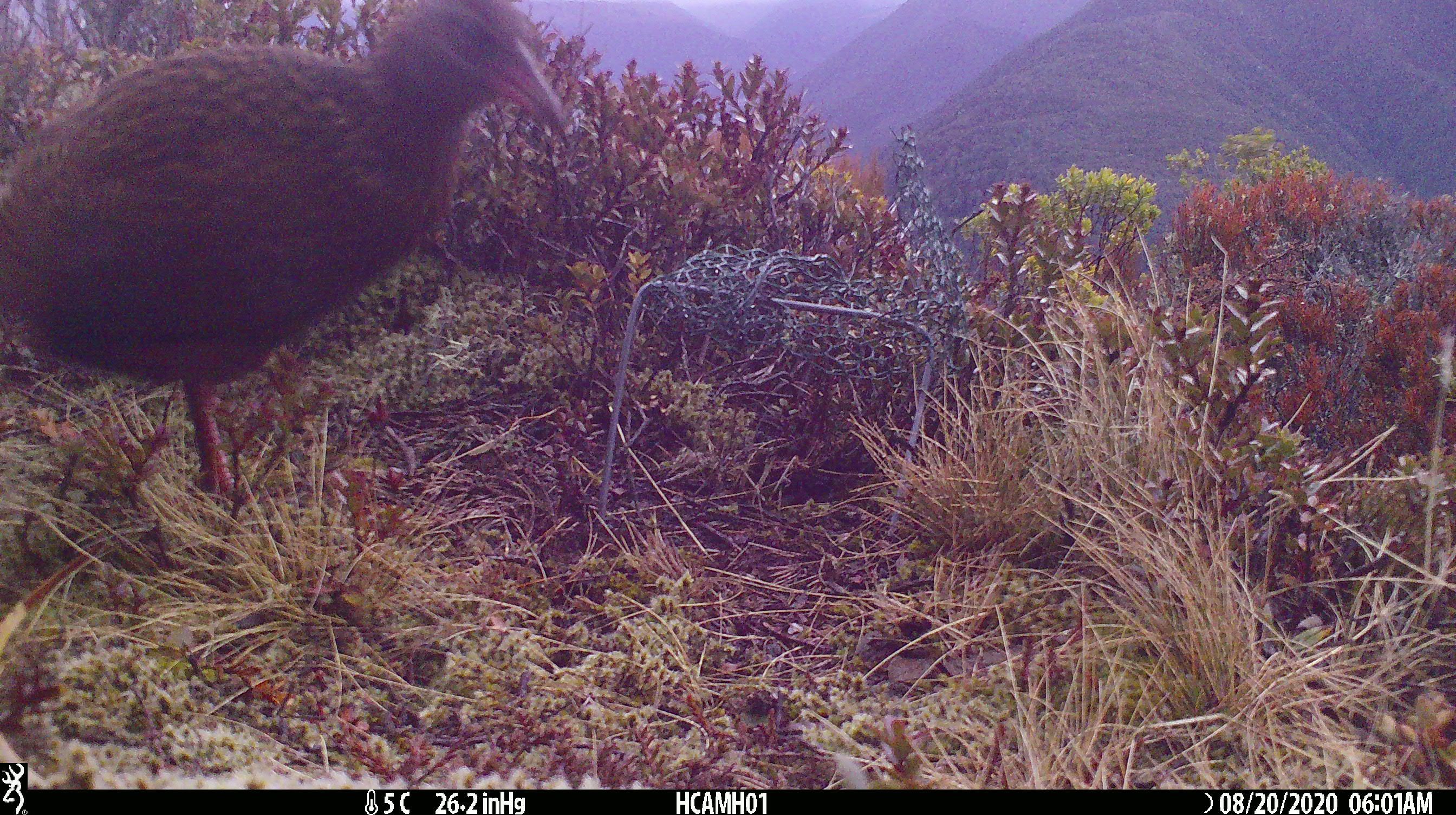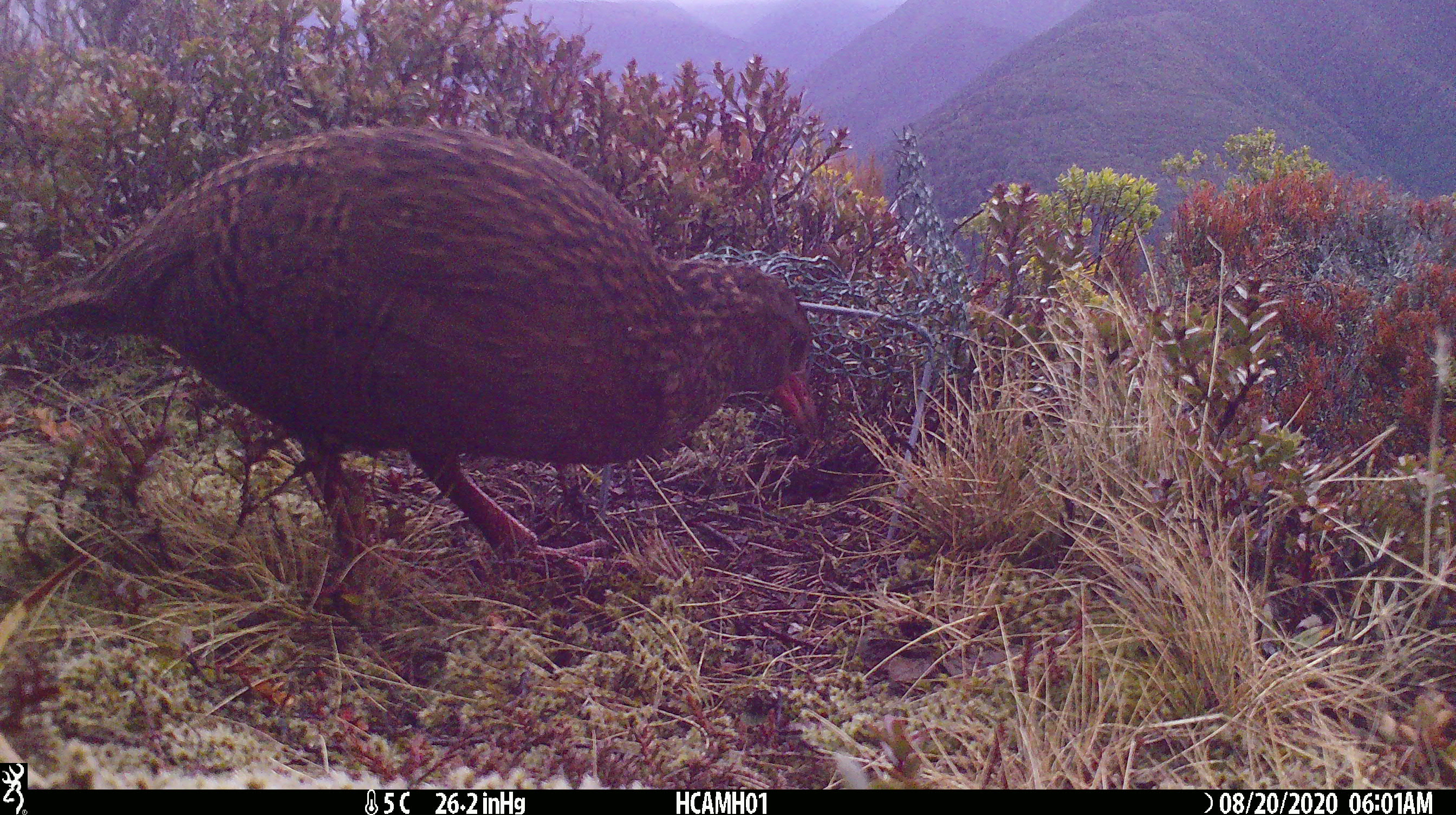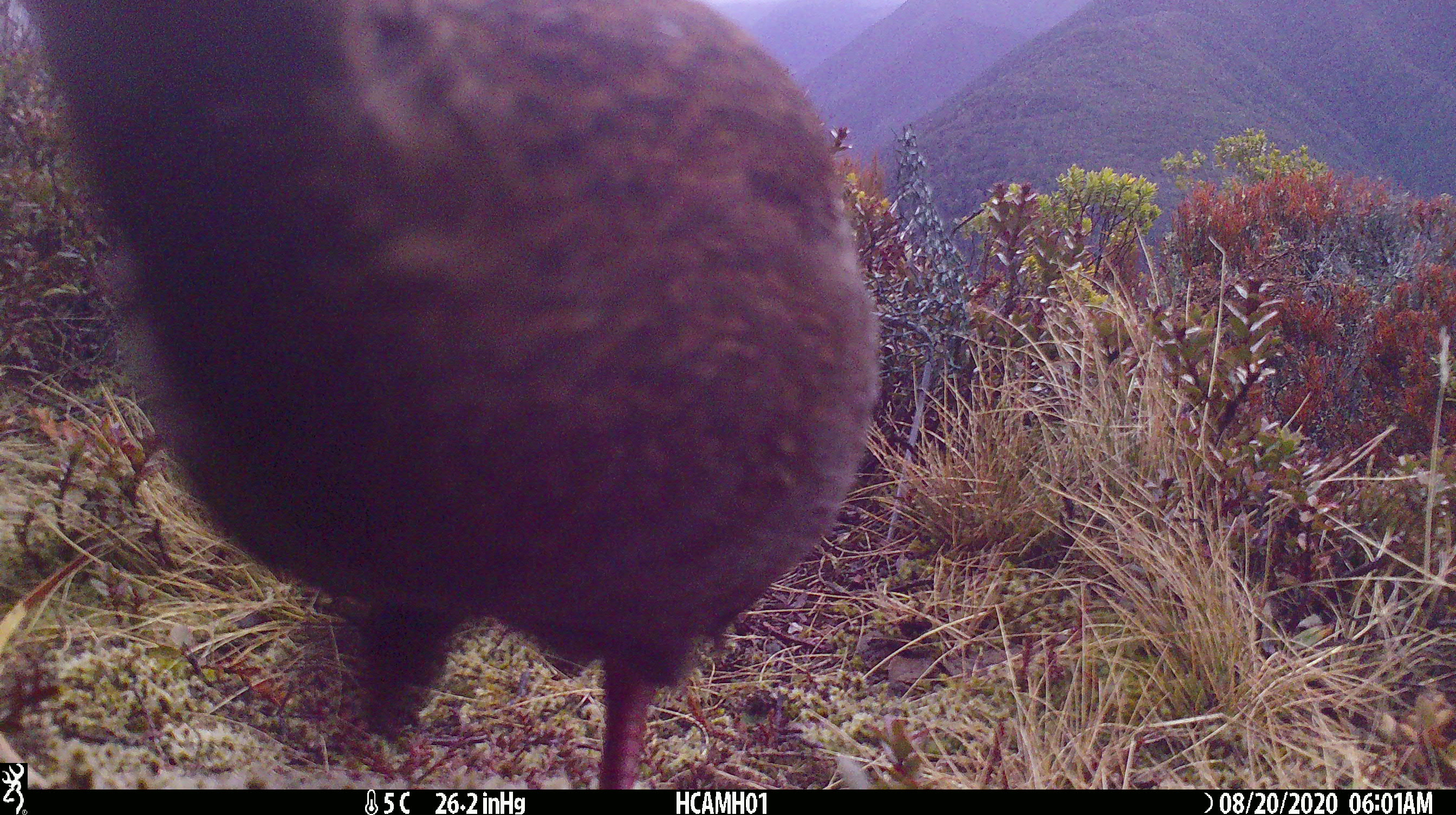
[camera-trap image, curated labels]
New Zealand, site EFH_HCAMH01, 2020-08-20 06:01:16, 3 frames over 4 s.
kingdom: Animalia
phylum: Chordata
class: Aves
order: Gruiformes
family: Rallidae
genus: Gallirallus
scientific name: Gallirallus australis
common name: weka